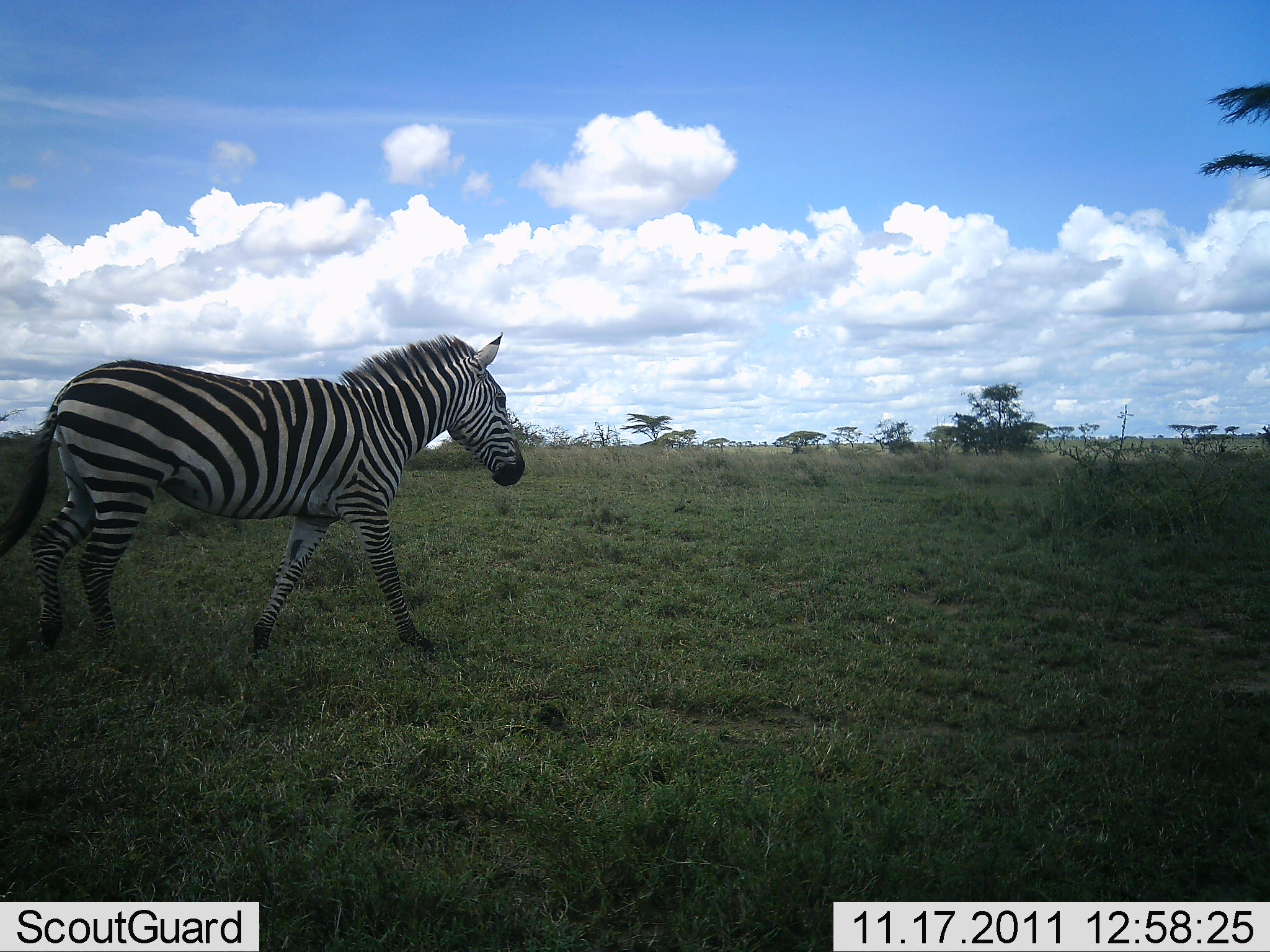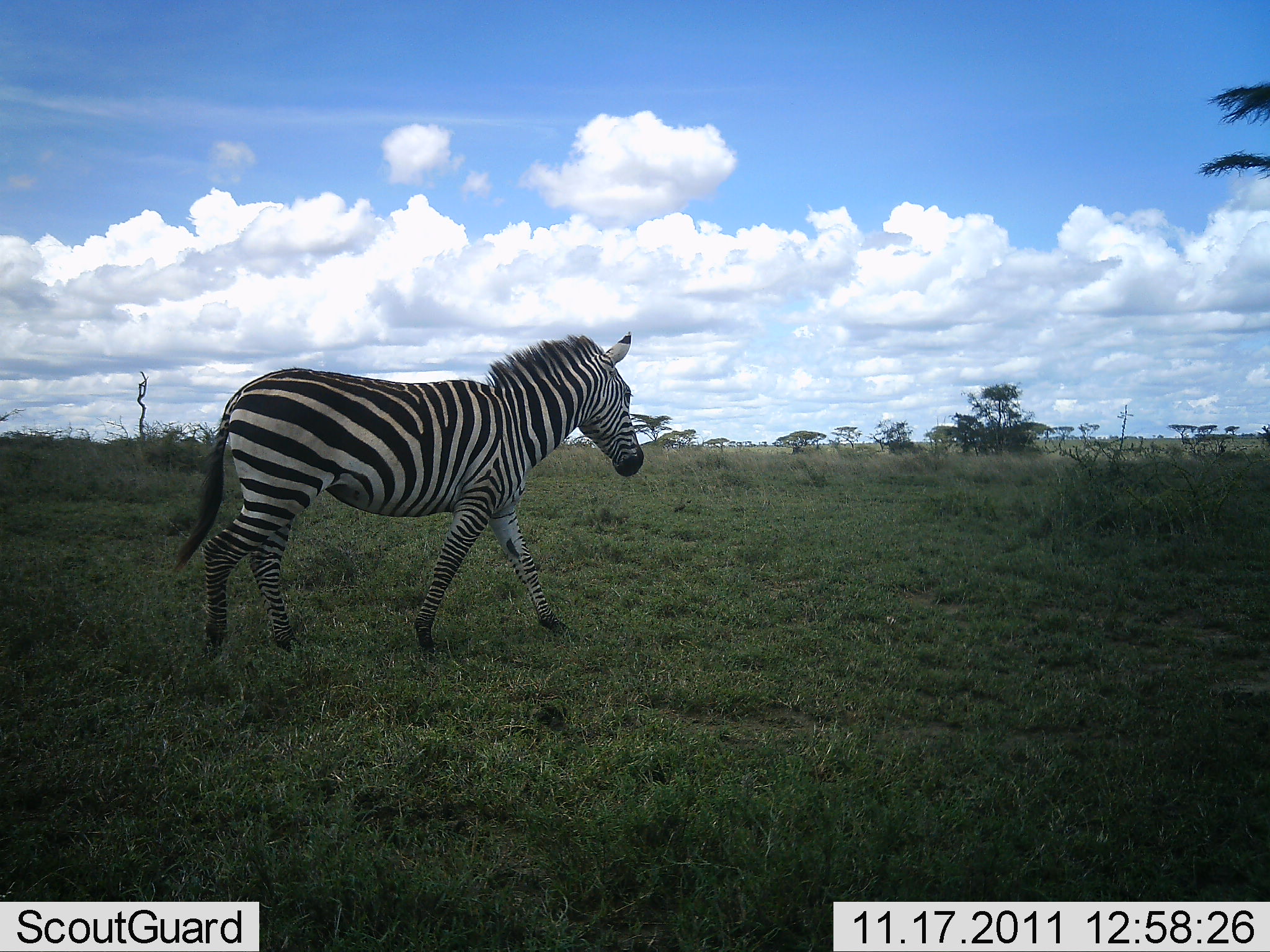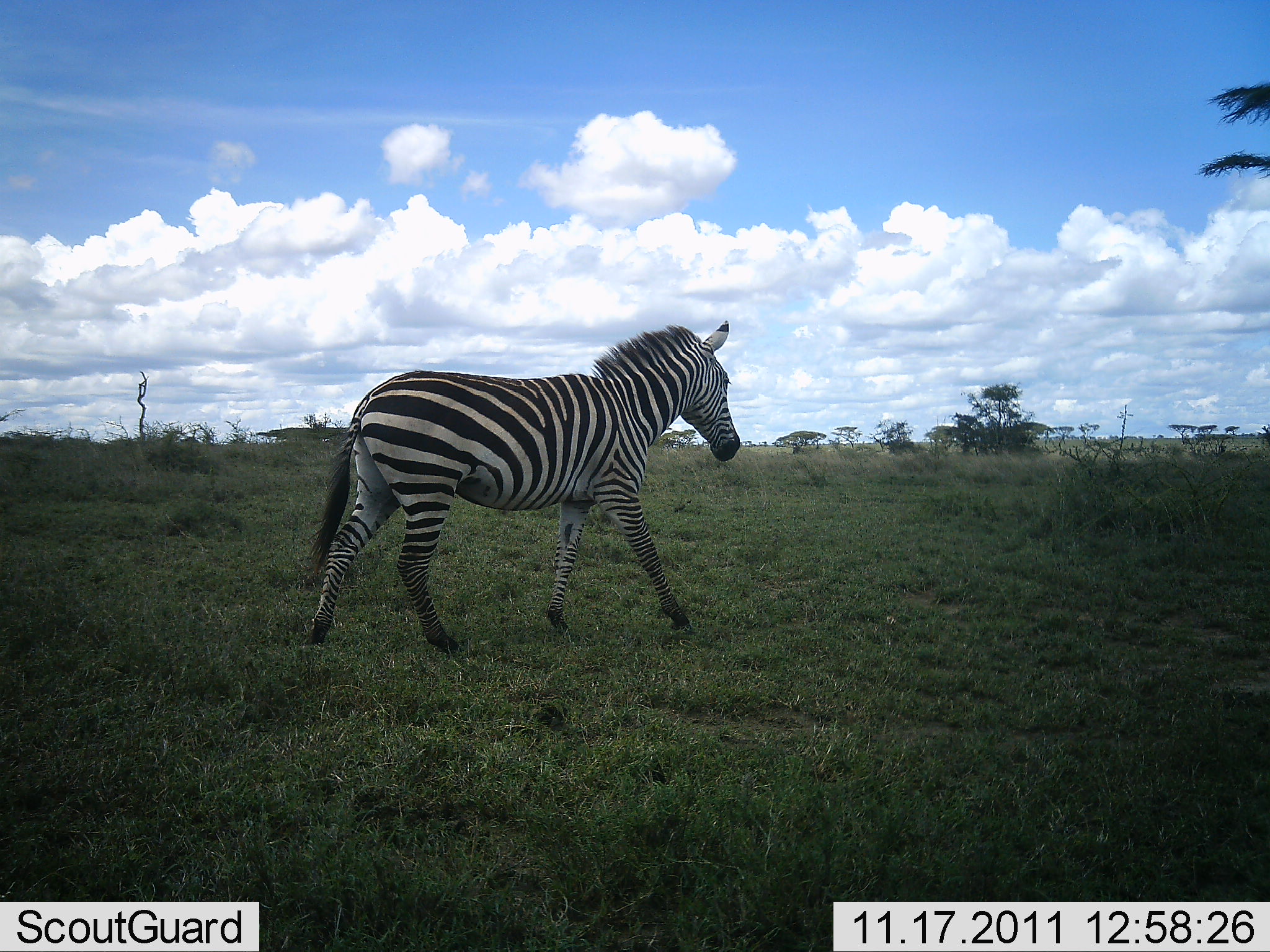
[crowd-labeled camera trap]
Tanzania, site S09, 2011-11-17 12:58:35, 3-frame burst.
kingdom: Animalia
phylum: Chordata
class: Mammalia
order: Perissodactyla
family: Equidae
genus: Equus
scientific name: Equus quagga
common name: plains zebra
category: zebra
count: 1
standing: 0%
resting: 0%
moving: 100%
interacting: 0%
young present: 0%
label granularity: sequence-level